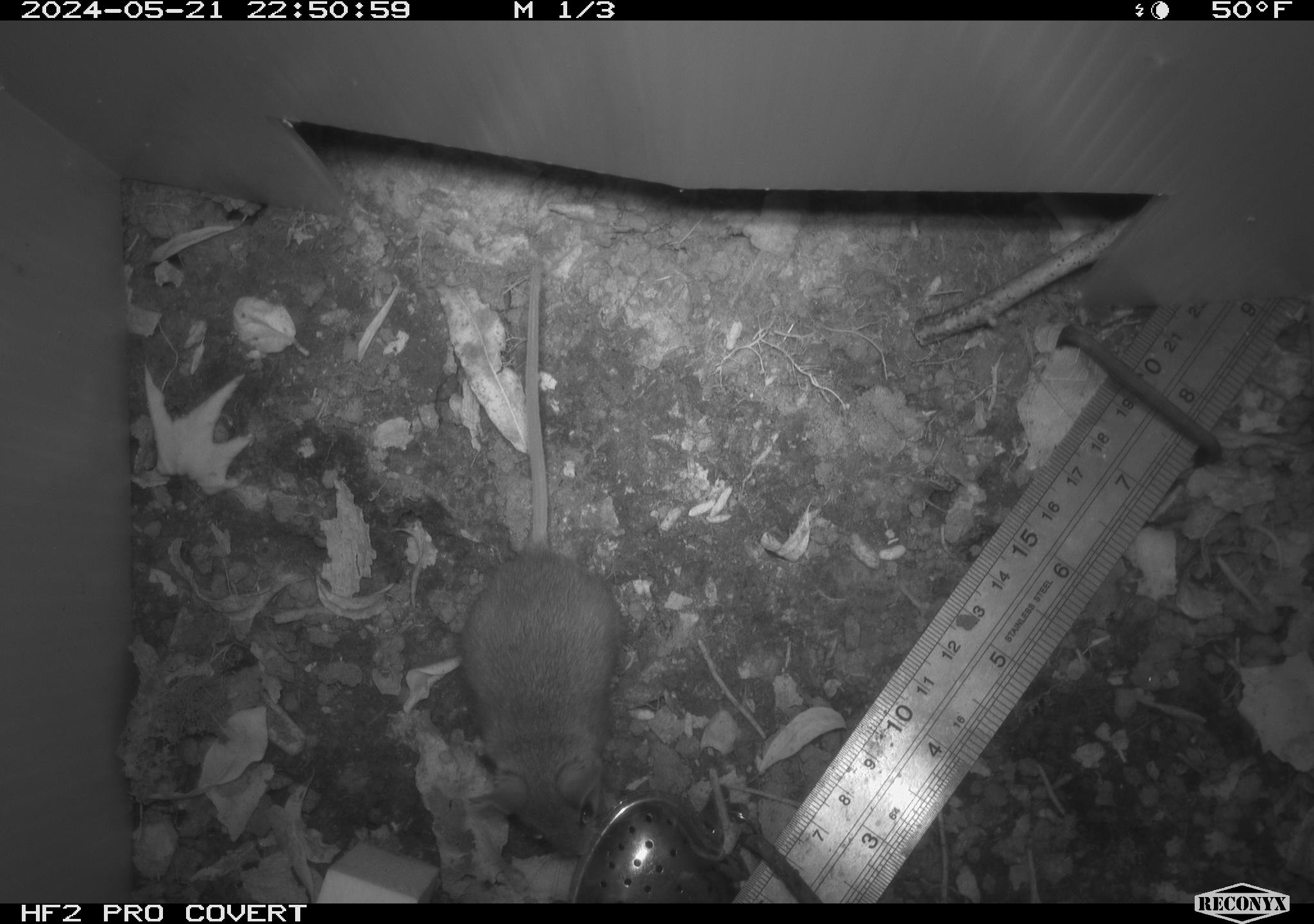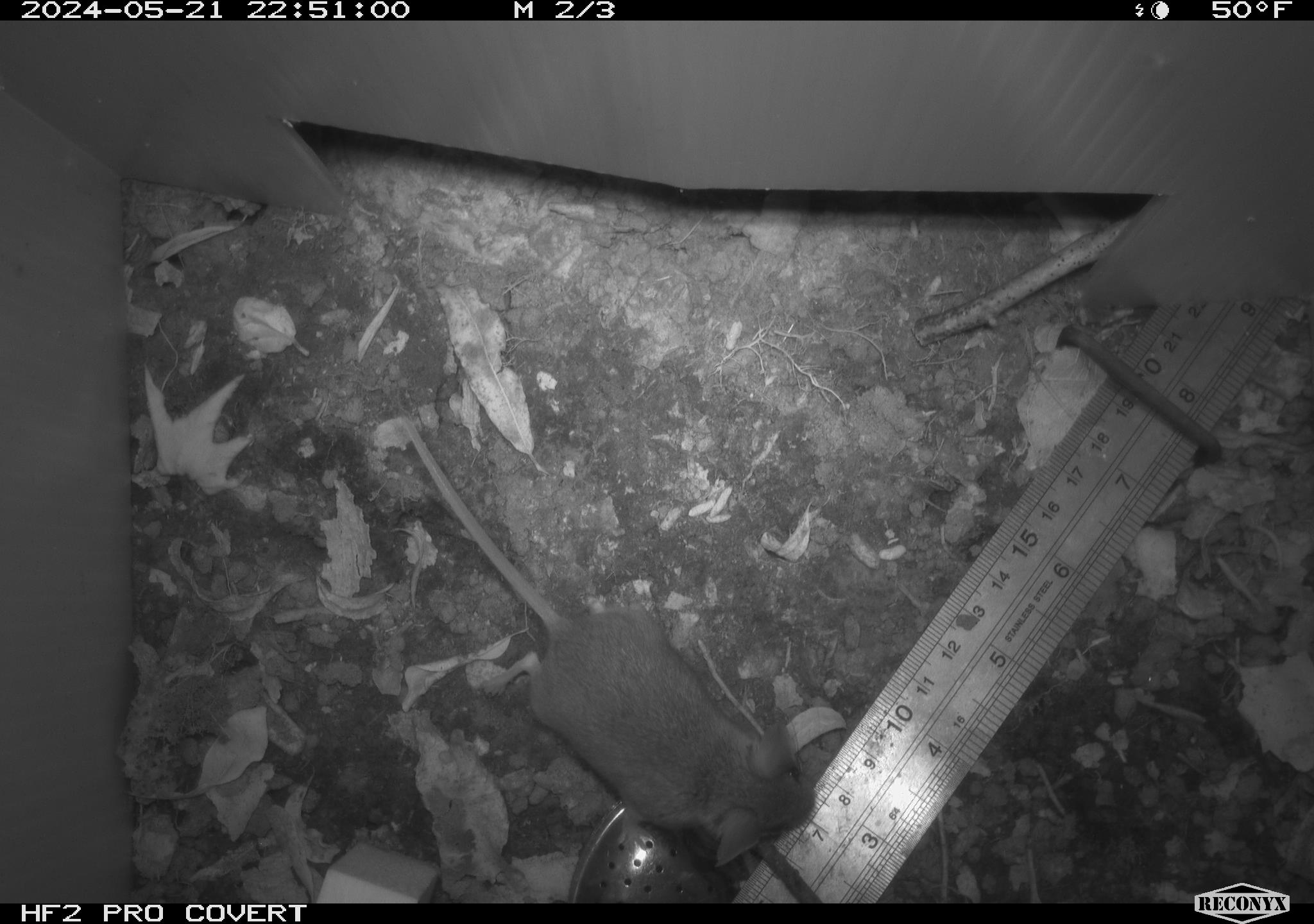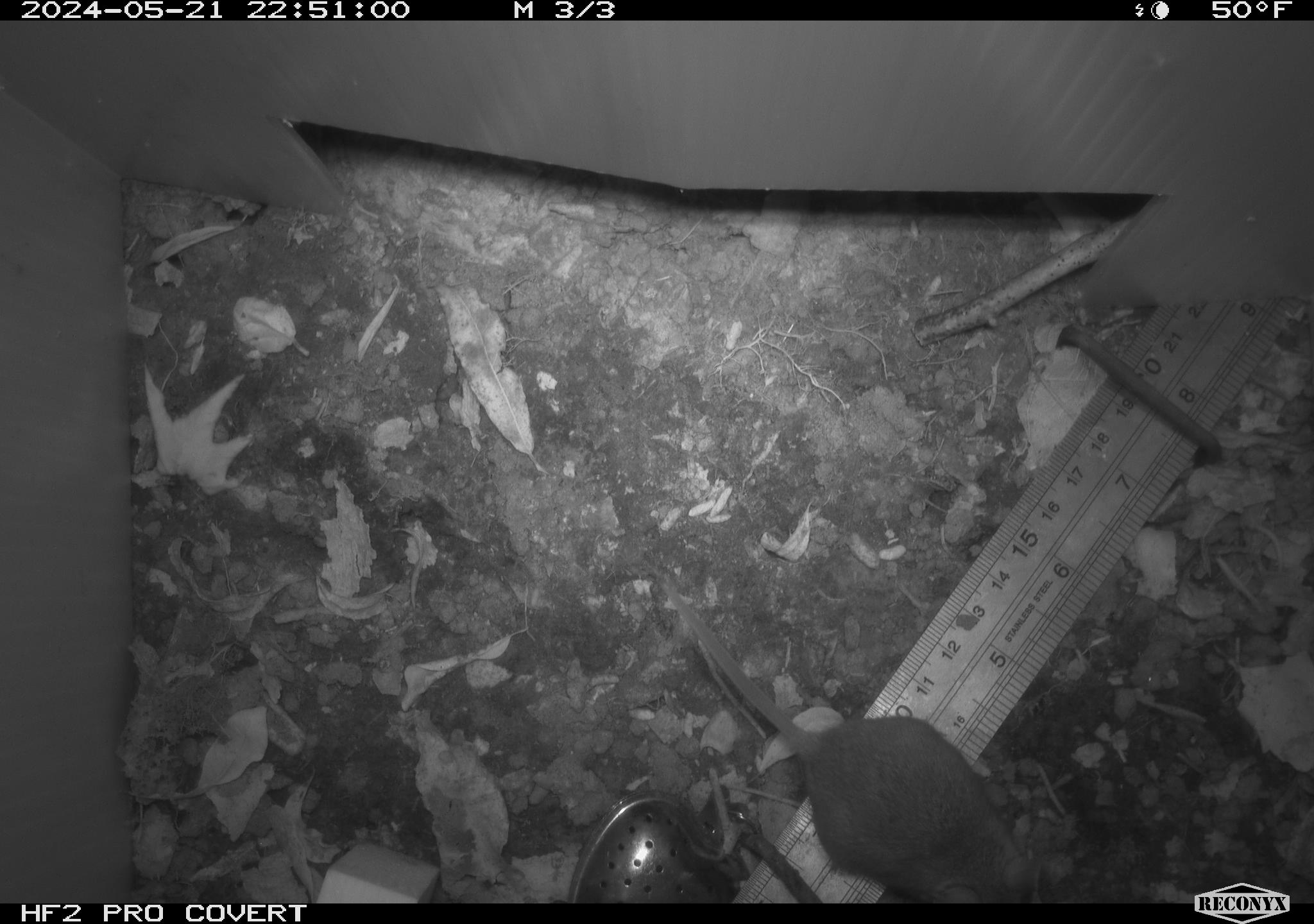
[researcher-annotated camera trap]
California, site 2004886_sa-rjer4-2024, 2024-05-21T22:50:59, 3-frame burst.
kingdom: Animalia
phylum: Chordata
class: Mammalia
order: Rodentia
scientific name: Rodentia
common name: mouse species